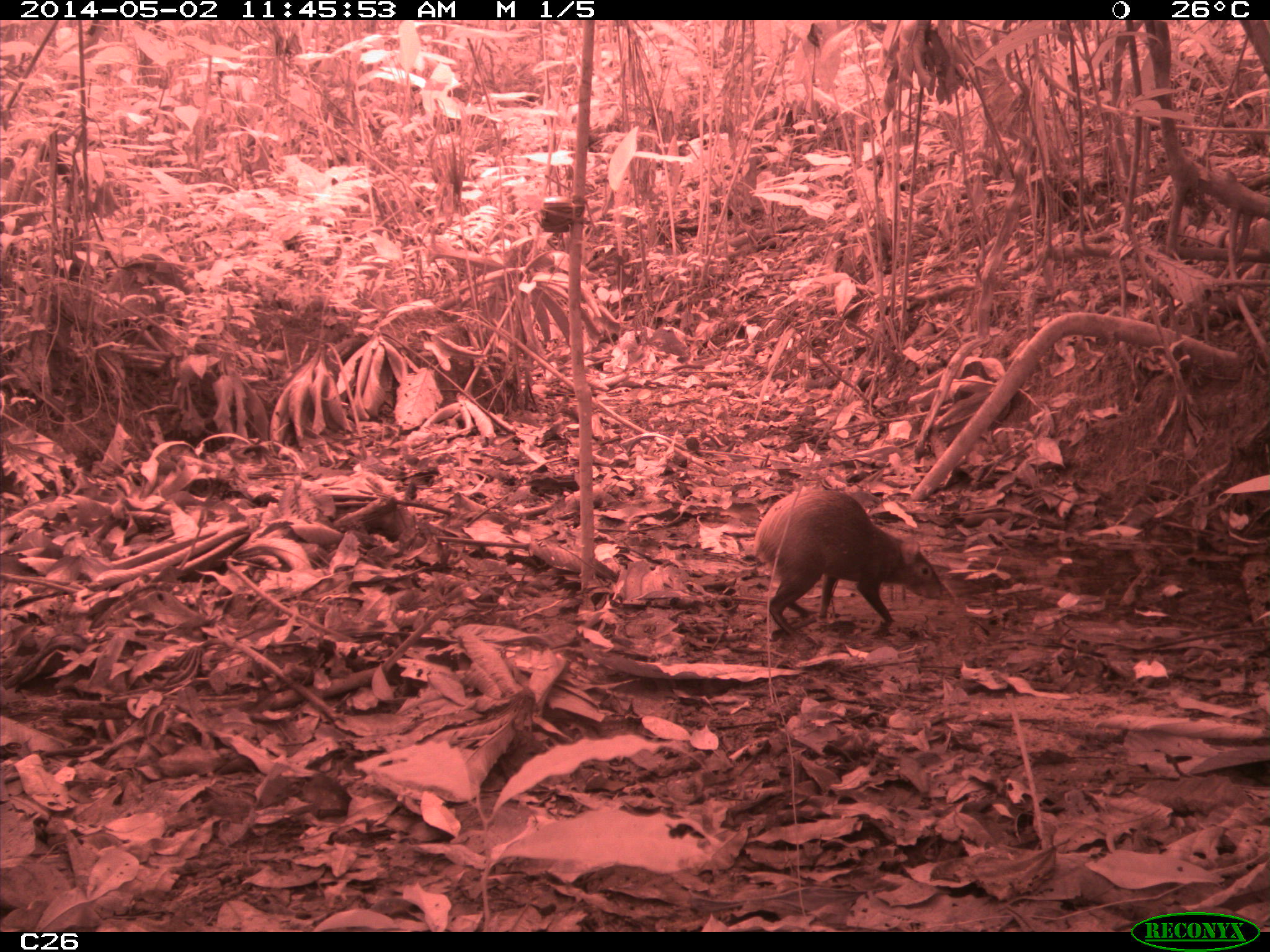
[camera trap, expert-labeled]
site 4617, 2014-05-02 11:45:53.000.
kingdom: Animalia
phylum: Chordata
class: Mammalia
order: Rodentia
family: Dasyproctidae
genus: Dasyprocta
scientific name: Dasyprocta leporina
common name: red-rumped agouti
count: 1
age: adult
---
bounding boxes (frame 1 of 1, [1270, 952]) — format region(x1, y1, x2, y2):
dasyprocta leporina: region(748, 487, 955, 643)